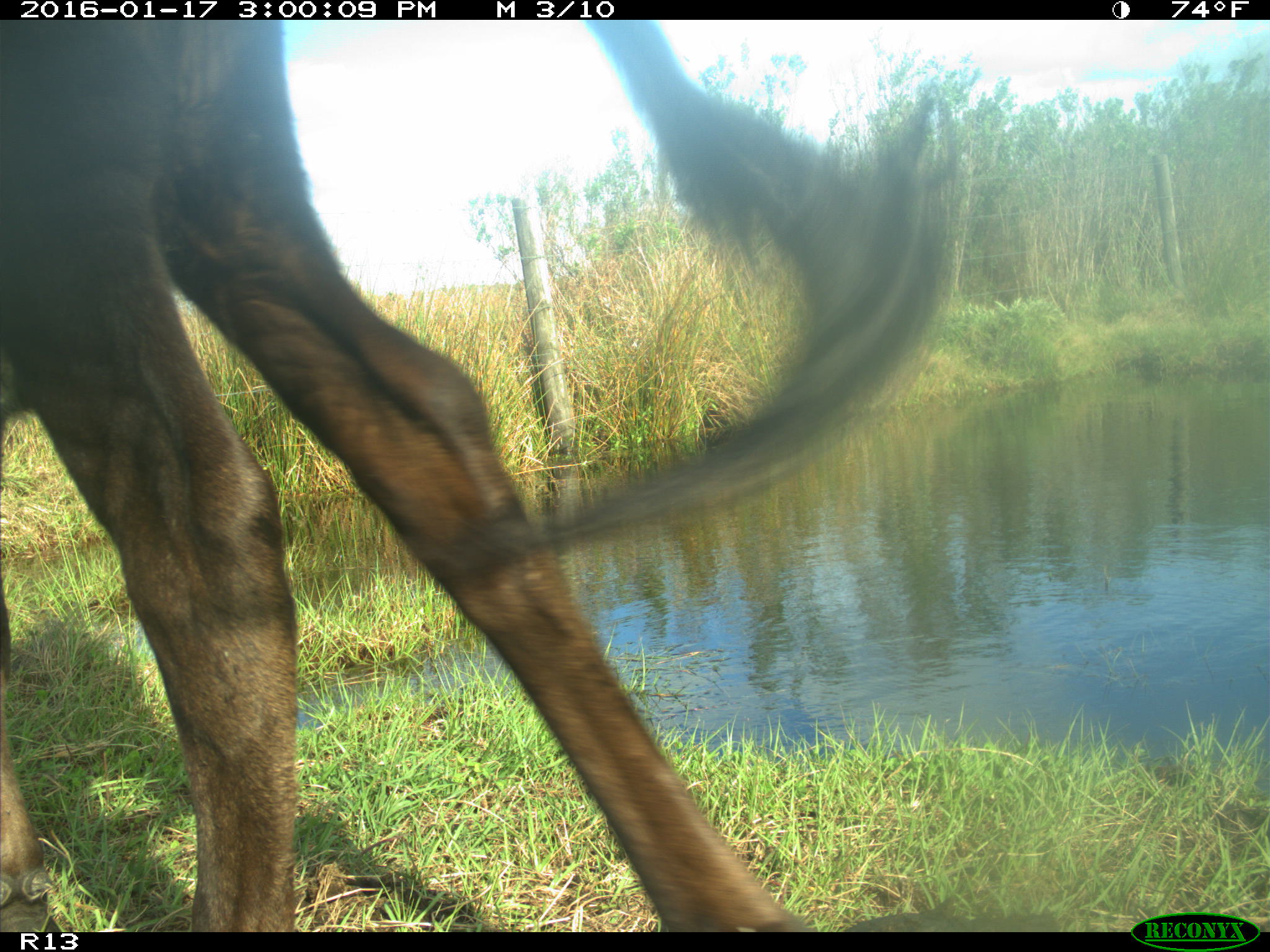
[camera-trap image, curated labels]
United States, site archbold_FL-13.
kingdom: Animalia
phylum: Chordata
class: Mammalia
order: Artiodactyla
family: Bovidae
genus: Bos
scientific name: Bos taurus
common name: domestic cow